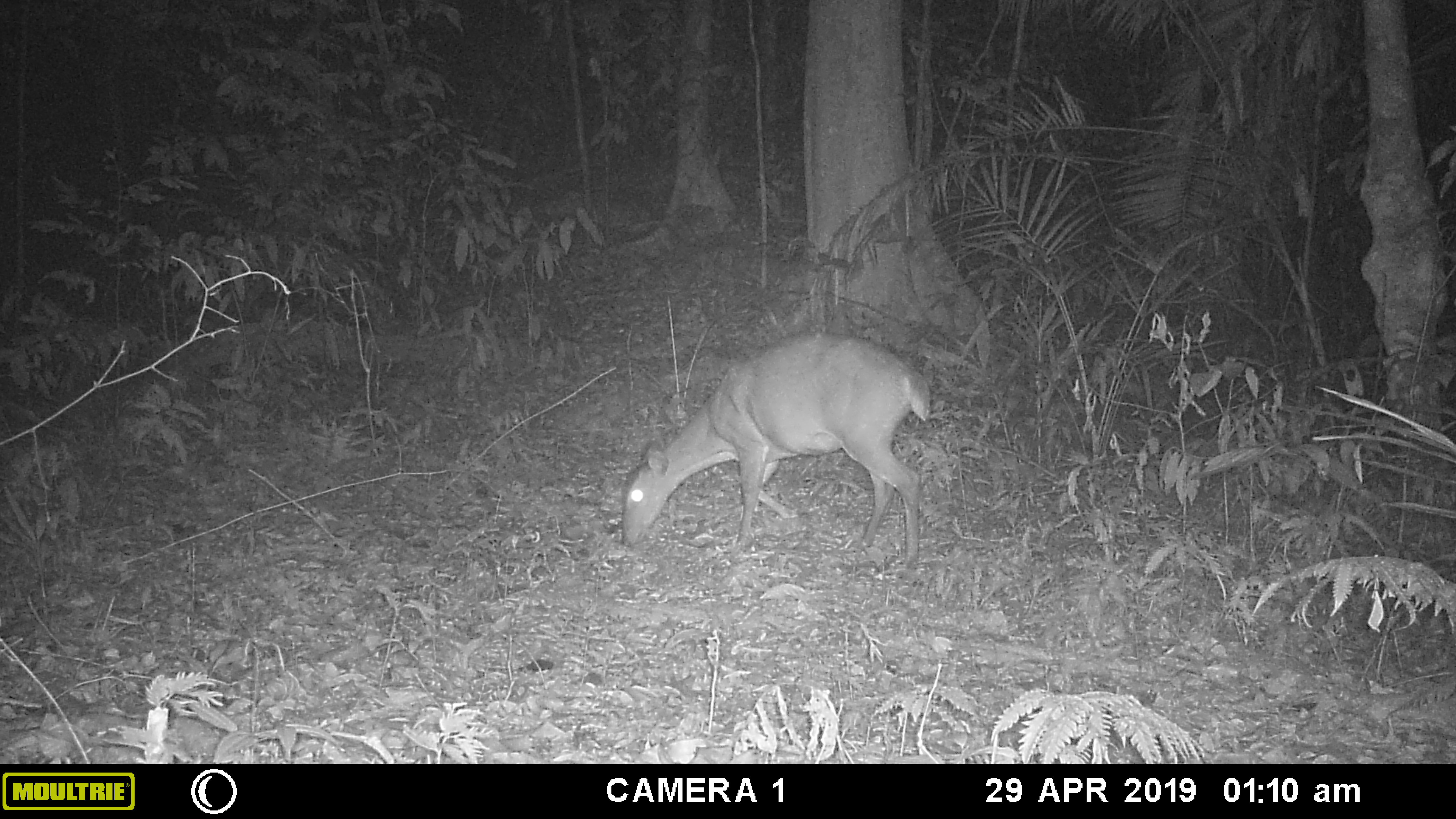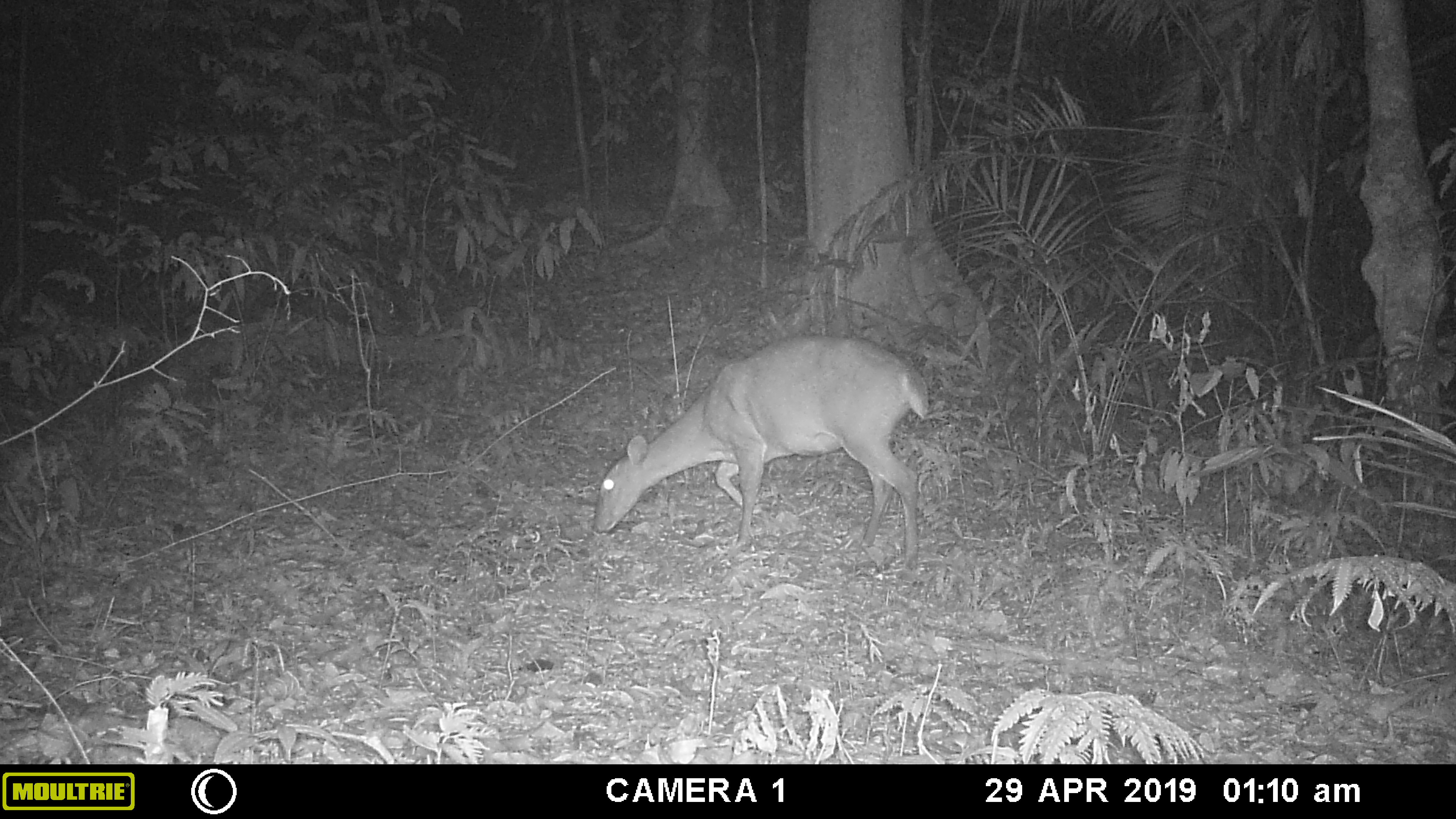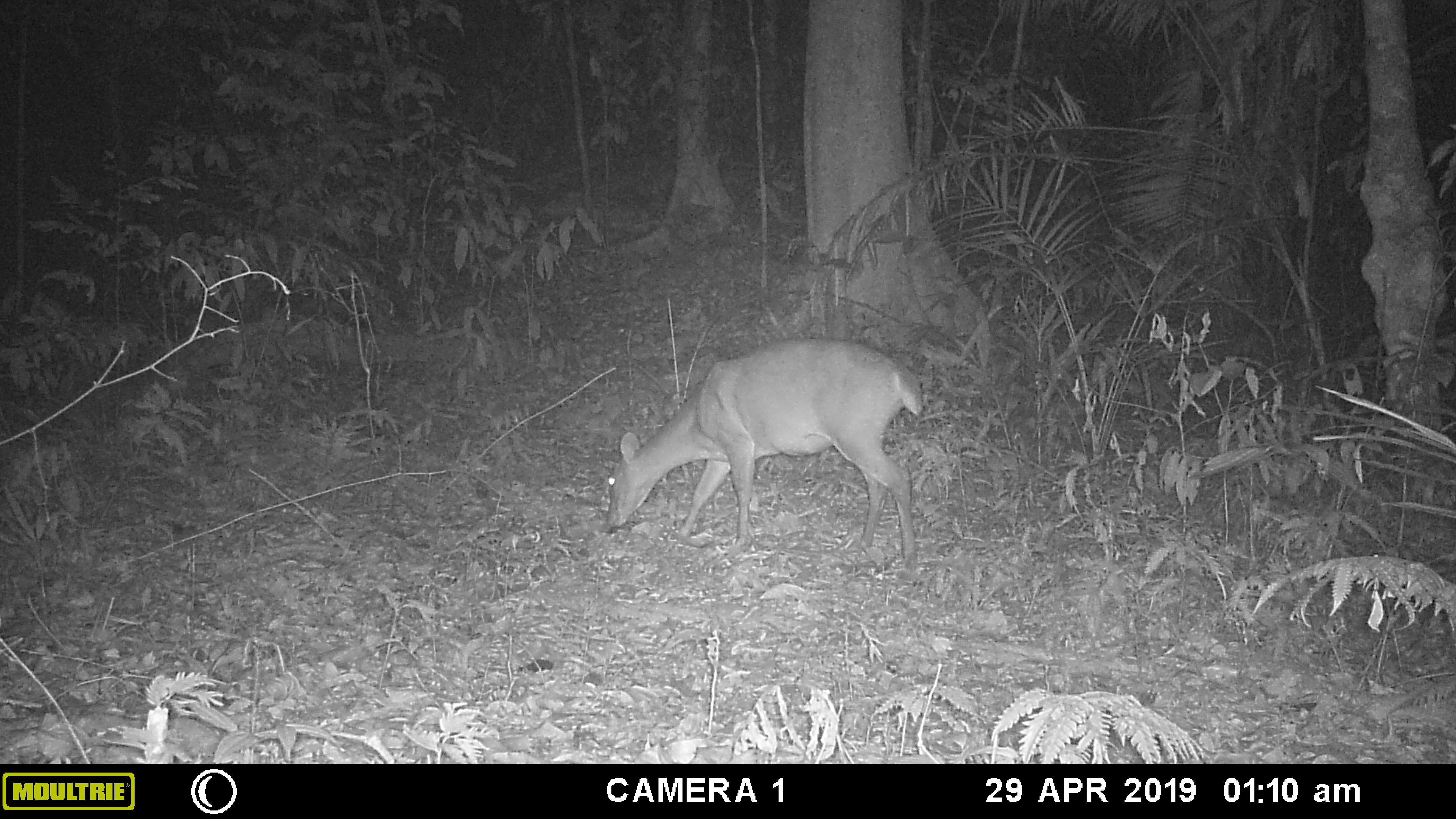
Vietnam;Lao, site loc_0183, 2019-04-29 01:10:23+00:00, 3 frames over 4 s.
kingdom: Animalia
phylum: Chordata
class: Mammalia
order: Artiodactyla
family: Cervidae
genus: Muntiacus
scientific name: Muntiacus vuquangensis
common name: large-antlered muntjac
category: large antlered muntjac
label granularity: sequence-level